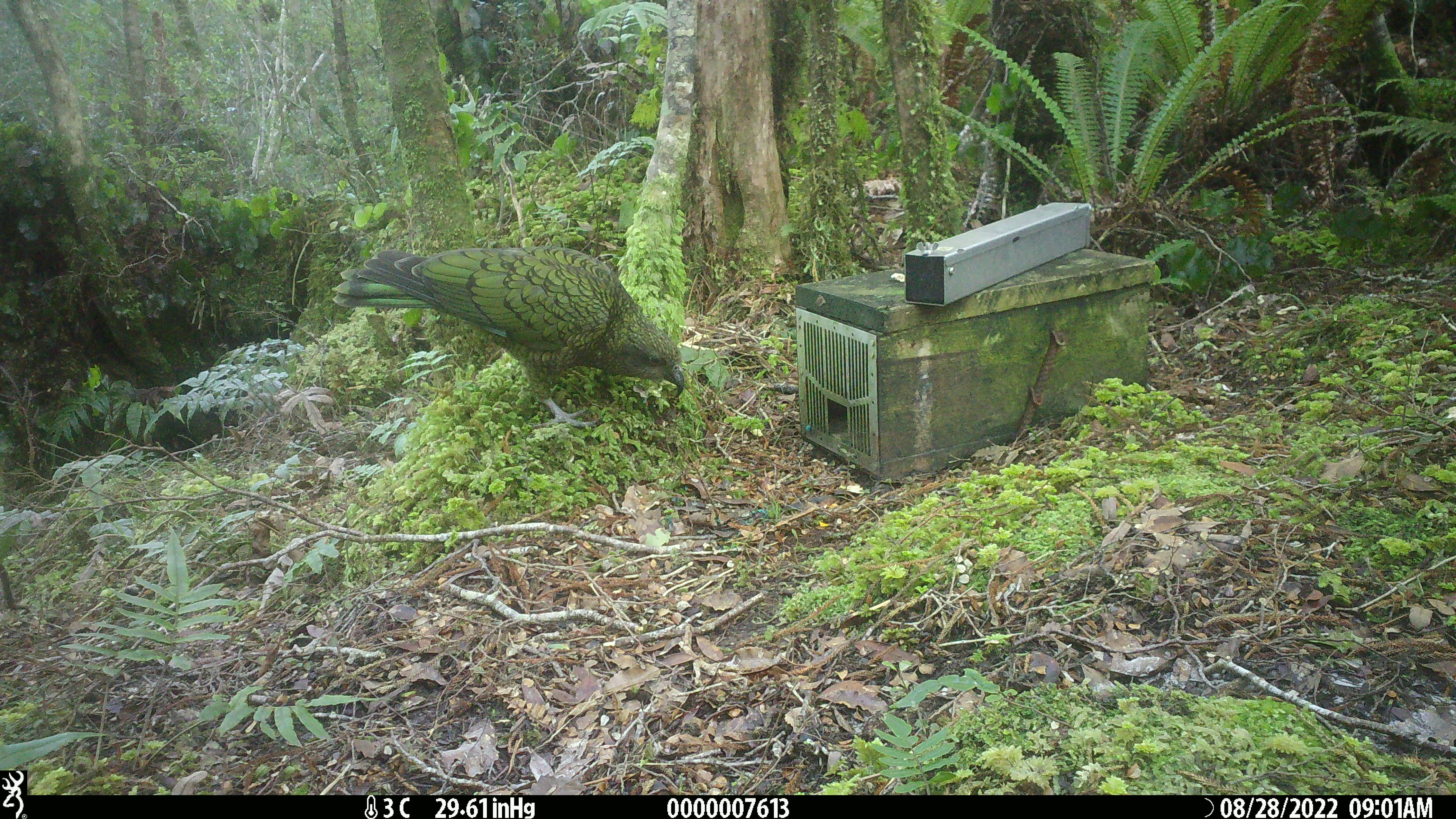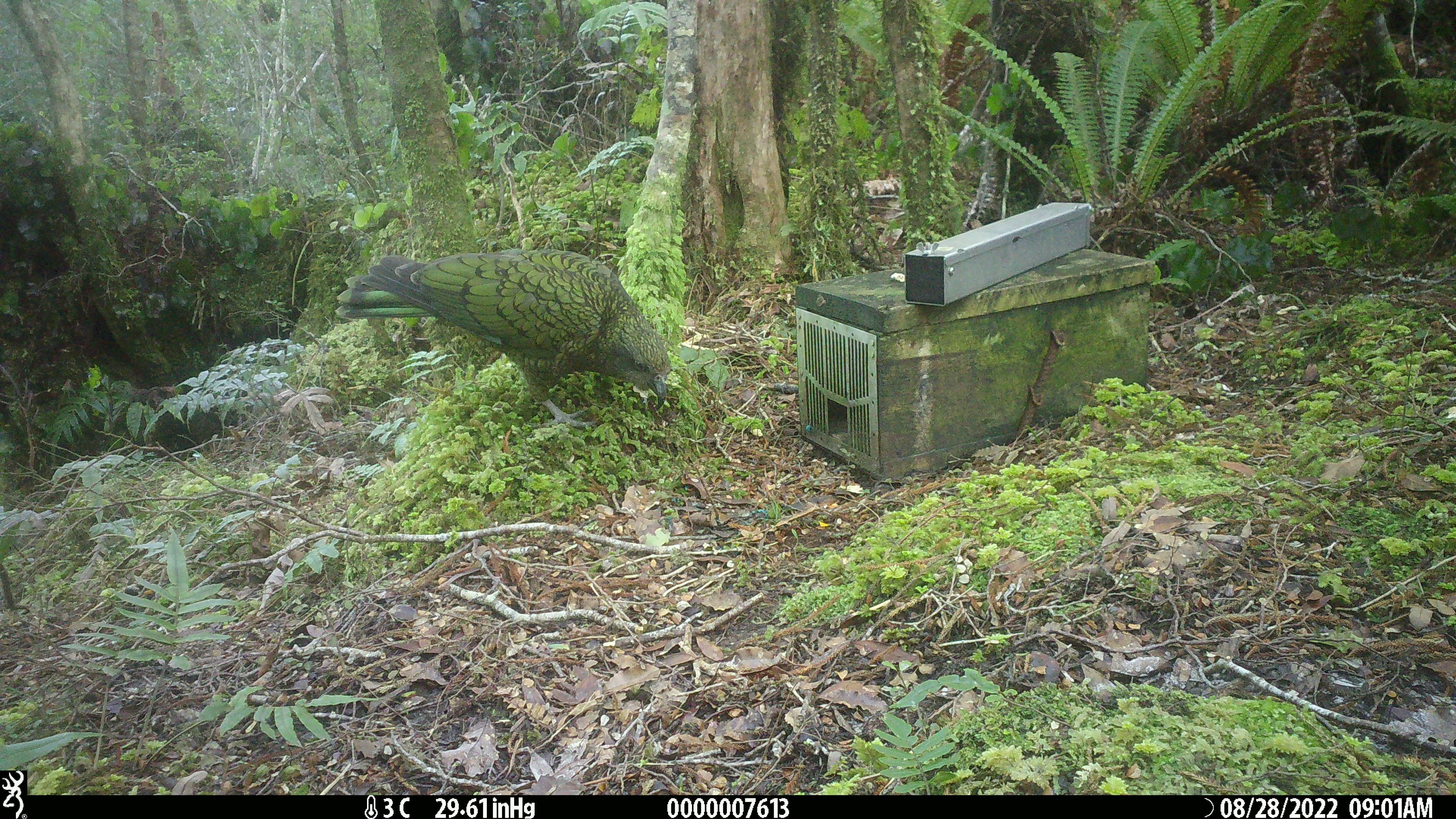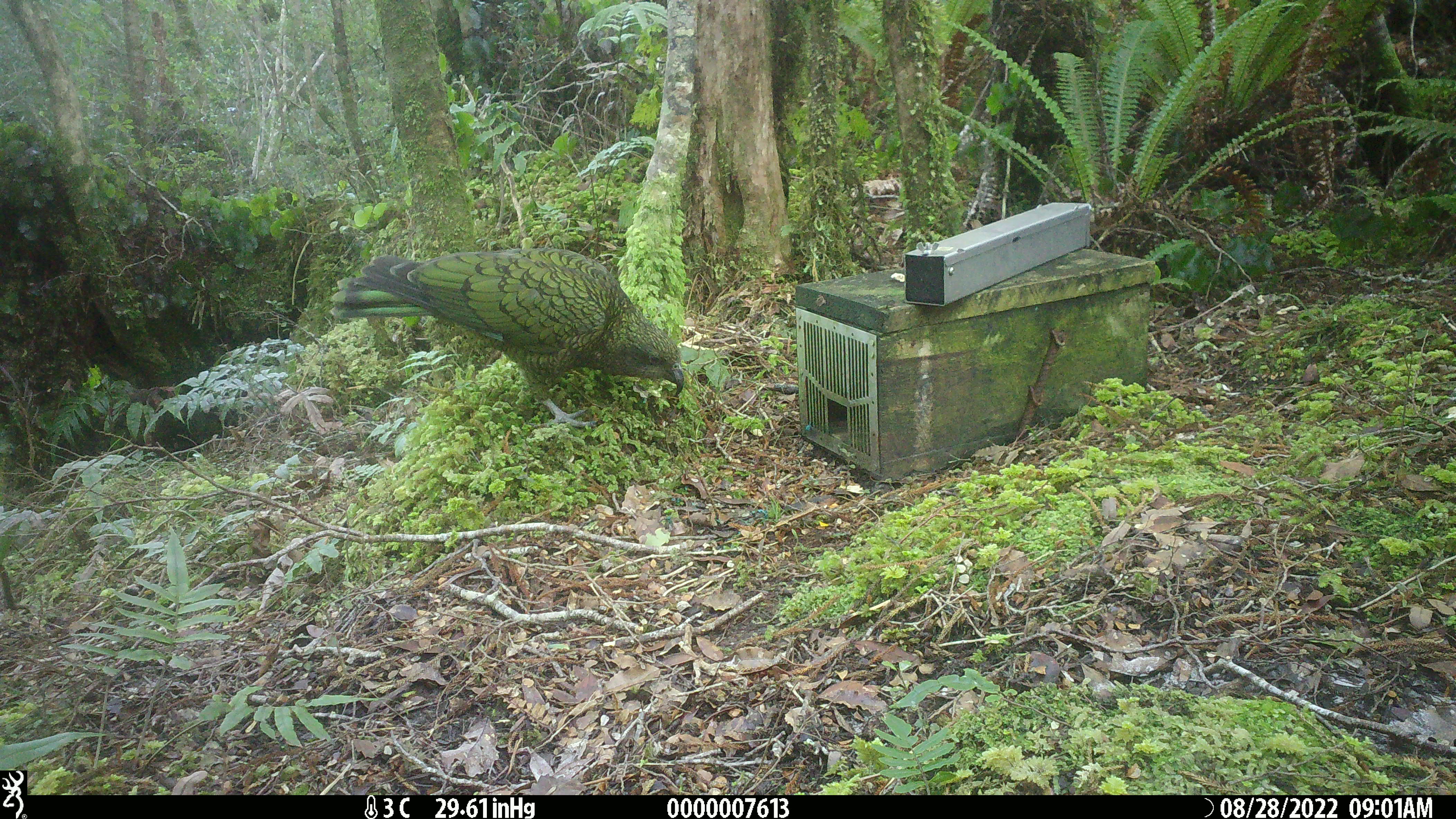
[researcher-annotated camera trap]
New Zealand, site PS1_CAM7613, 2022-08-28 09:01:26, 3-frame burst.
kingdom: Animalia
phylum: Chordata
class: Aves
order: Psittaciformes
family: Strigopidae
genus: Nestor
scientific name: Nestor notabilis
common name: kea